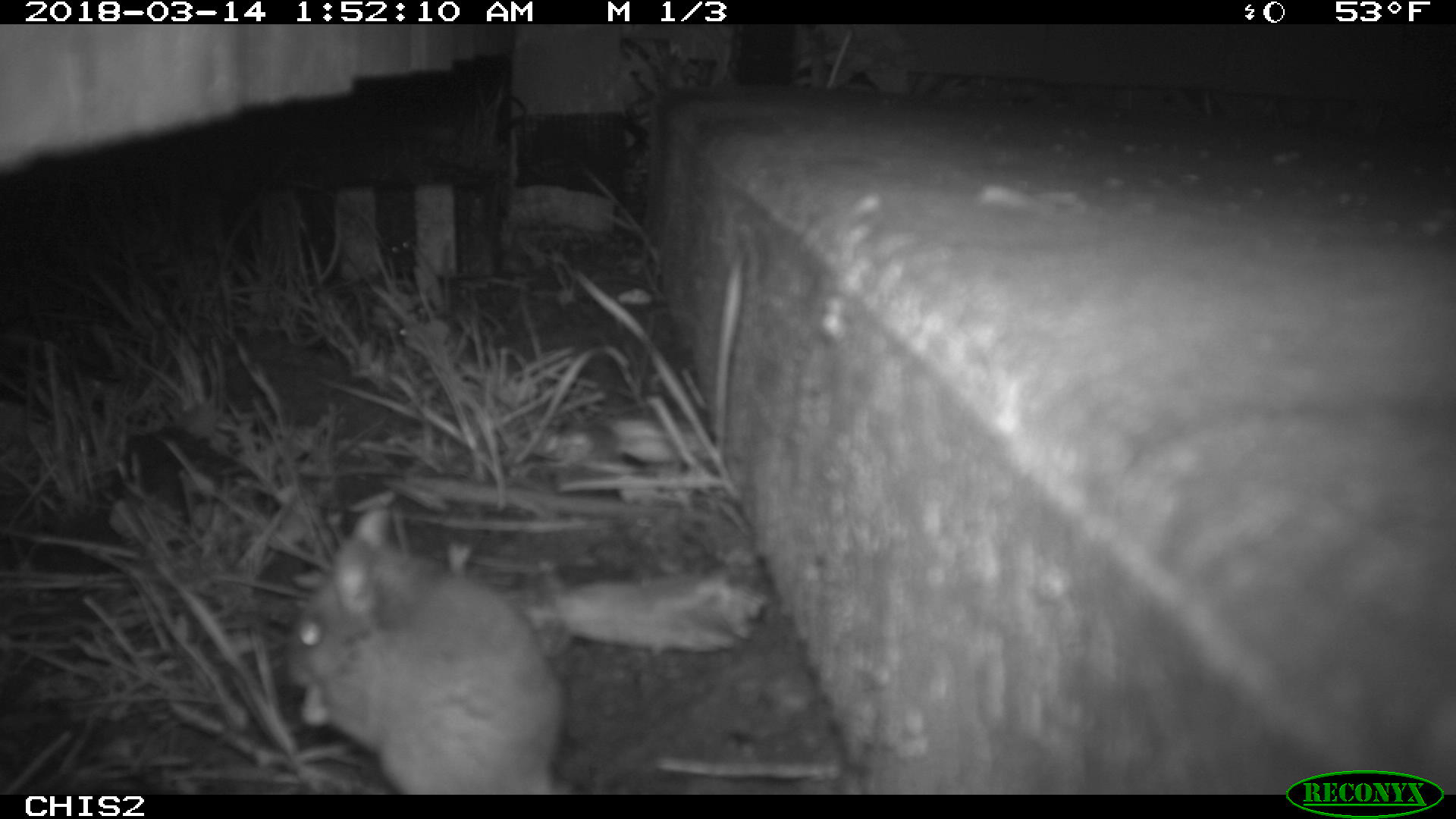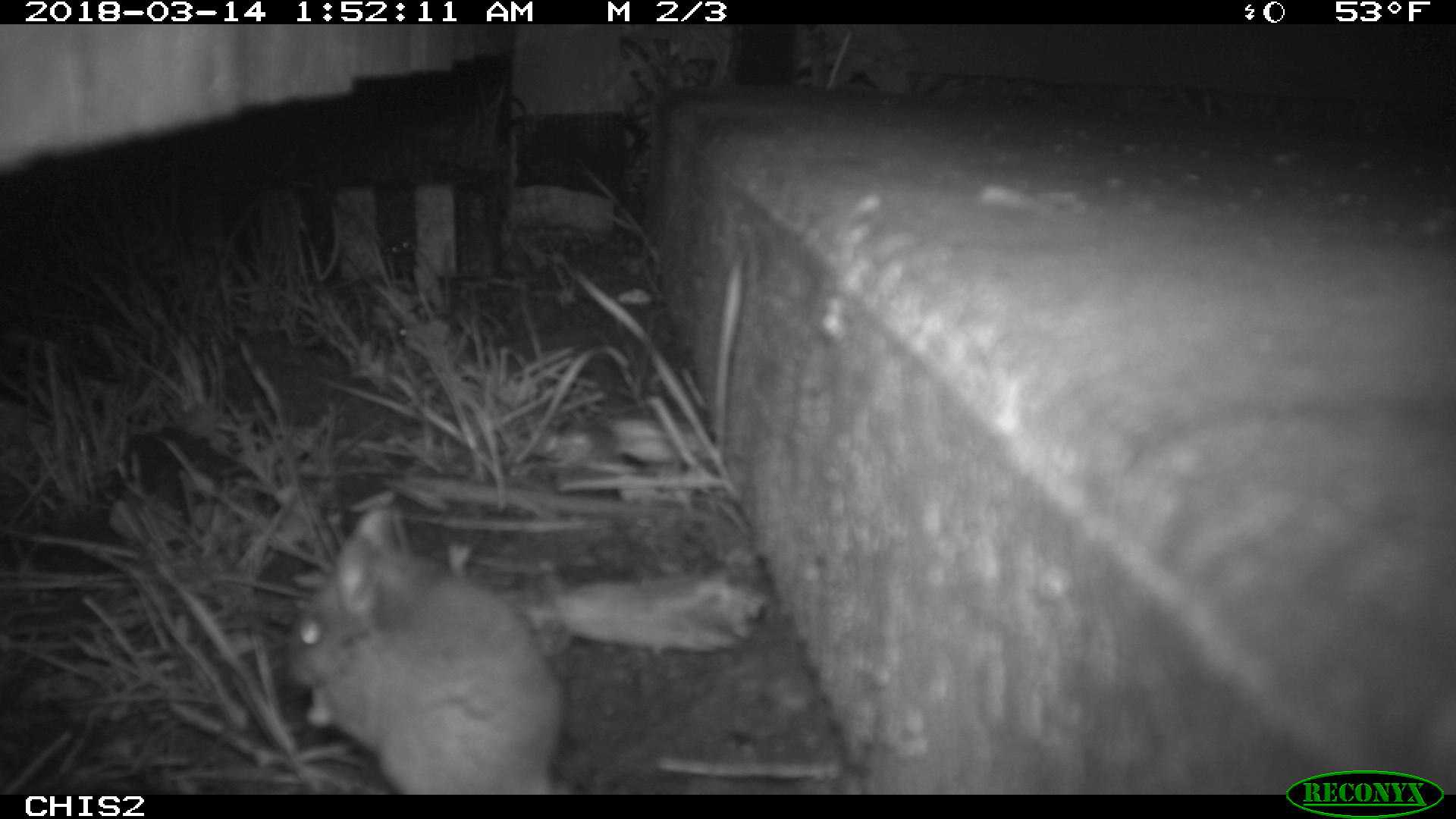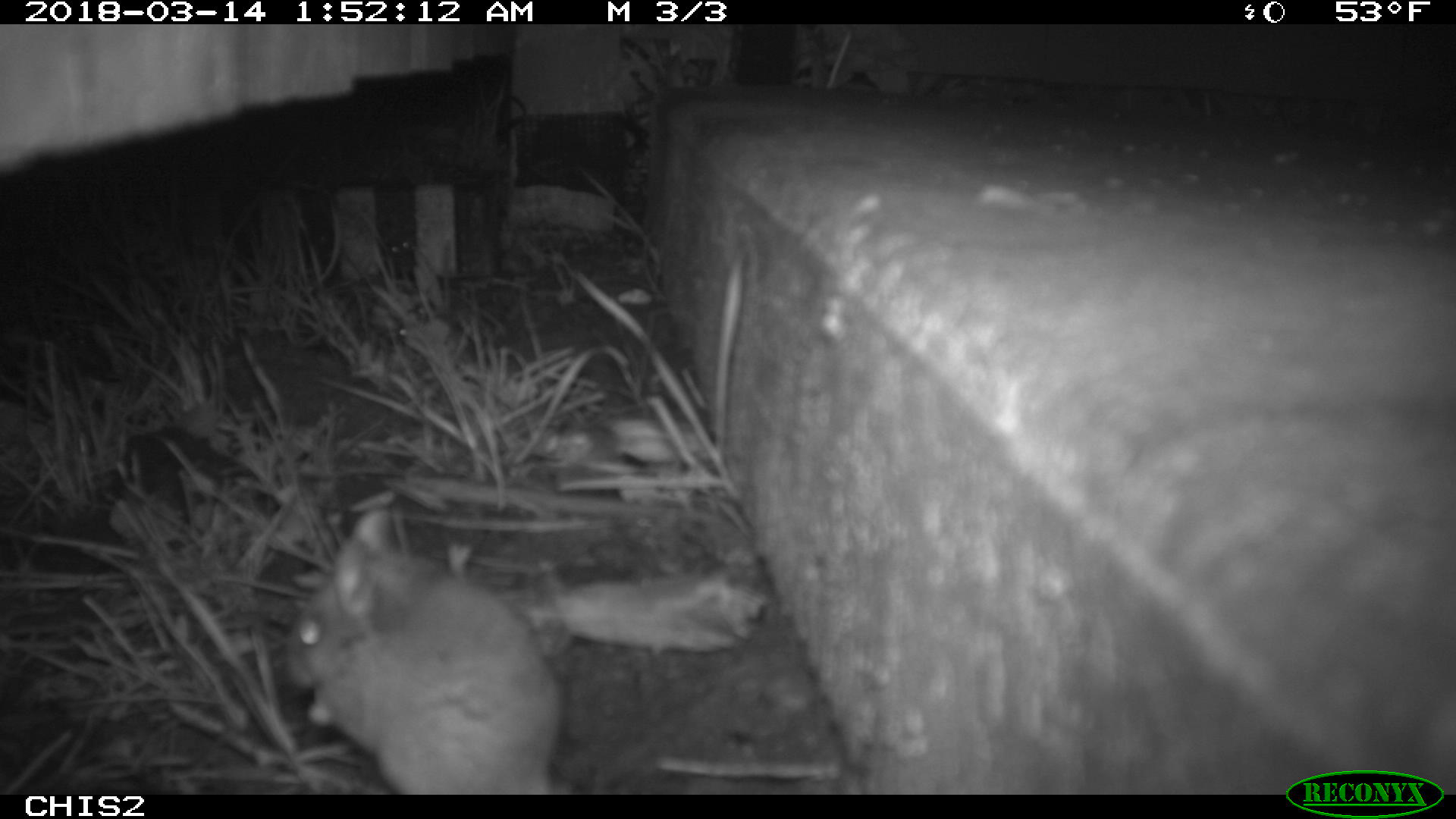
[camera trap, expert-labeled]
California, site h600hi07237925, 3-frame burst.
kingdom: Animalia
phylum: Chordata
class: Mammalia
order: Rodentia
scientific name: Rodentia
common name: rodent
Rodent (Rodentia).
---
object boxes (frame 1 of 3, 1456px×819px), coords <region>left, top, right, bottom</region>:
rodent: <region>281, 501, 563, 795</region>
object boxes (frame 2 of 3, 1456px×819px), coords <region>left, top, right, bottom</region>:
rodent: <region>287, 509, 581, 792</region>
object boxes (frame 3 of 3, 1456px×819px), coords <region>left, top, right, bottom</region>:
rodent: <region>284, 511, 572, 794</region>